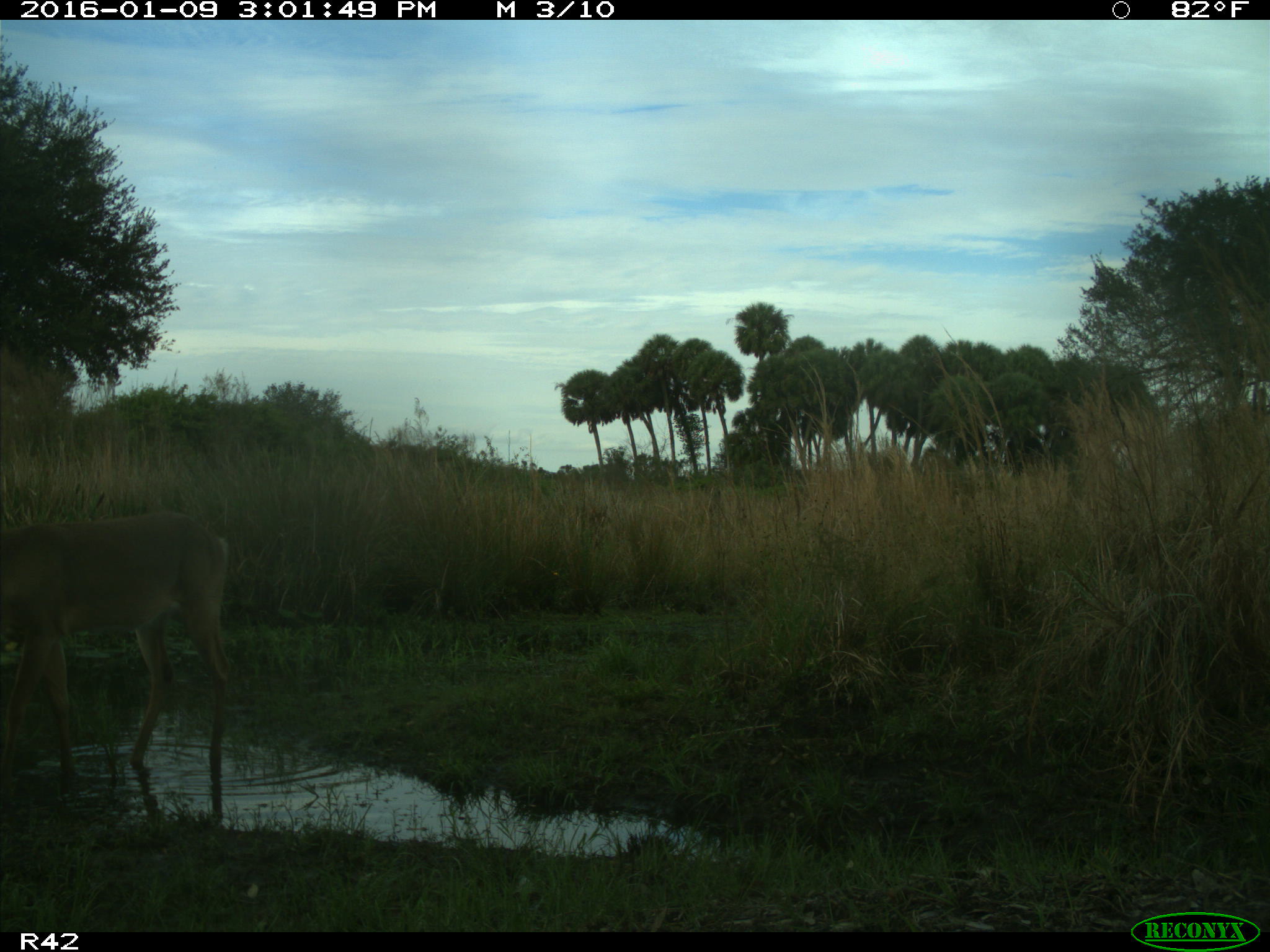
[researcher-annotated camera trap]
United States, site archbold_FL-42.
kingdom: Animalia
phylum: Chordata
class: Mammalia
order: Artiodactyla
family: Cervidae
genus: Odocoileus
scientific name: Odocoileus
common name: deer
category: unidentified deer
Unidentified deer (deer) (Odocoileus).